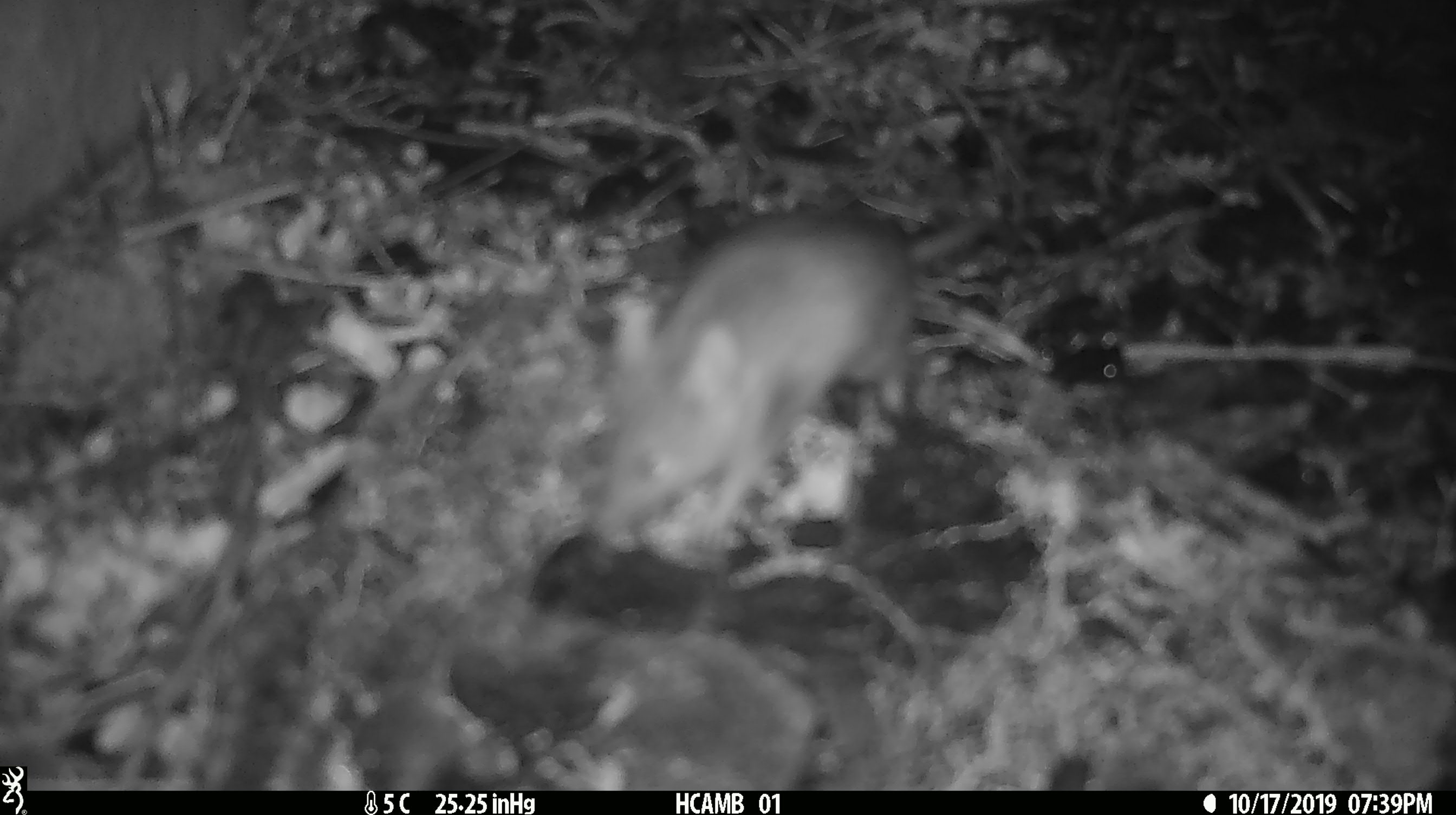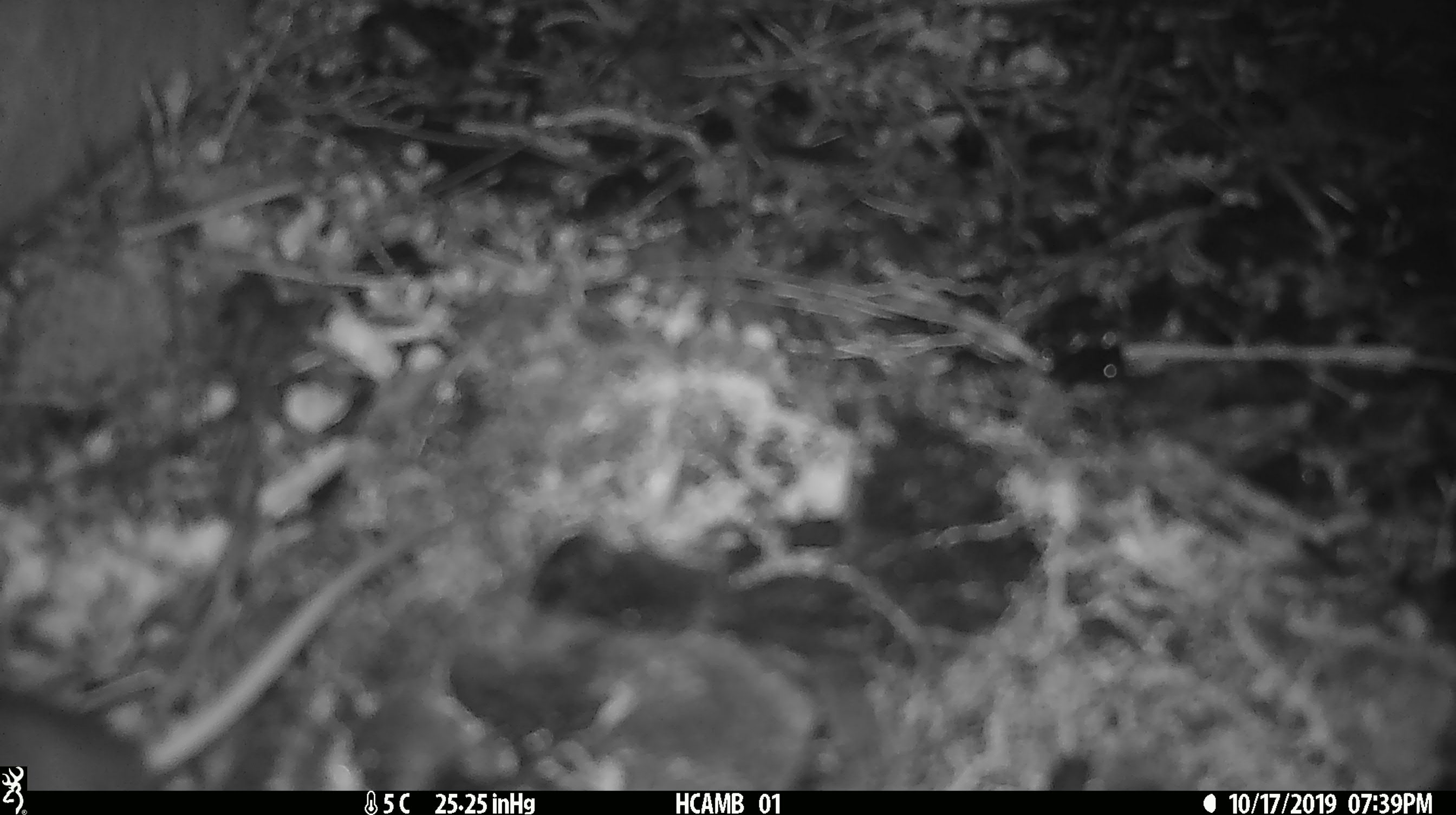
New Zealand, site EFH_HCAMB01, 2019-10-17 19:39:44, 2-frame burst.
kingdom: Animalia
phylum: Chordata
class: Mammalia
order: Rodentia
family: Muridae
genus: Mus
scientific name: Mus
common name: mouse